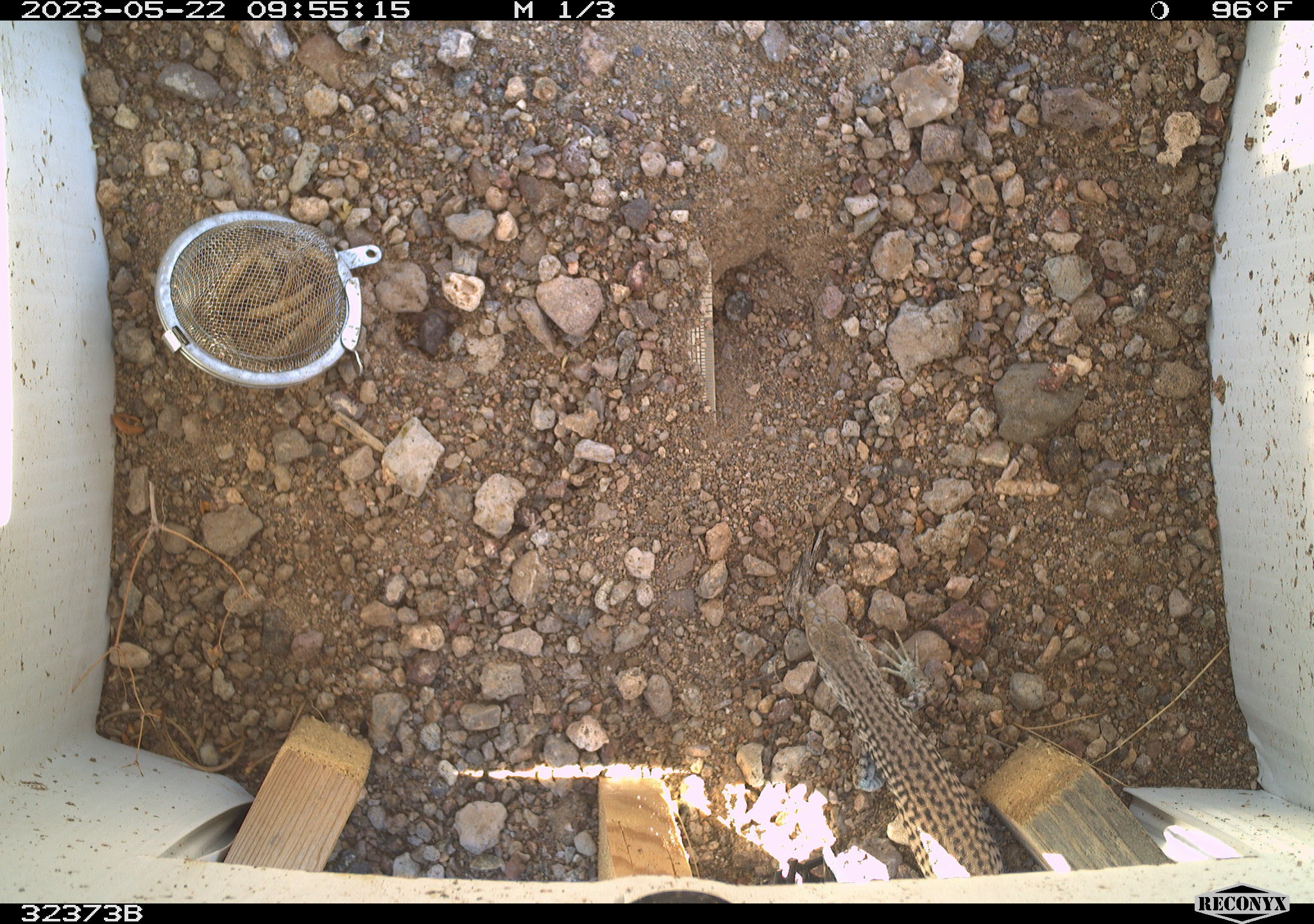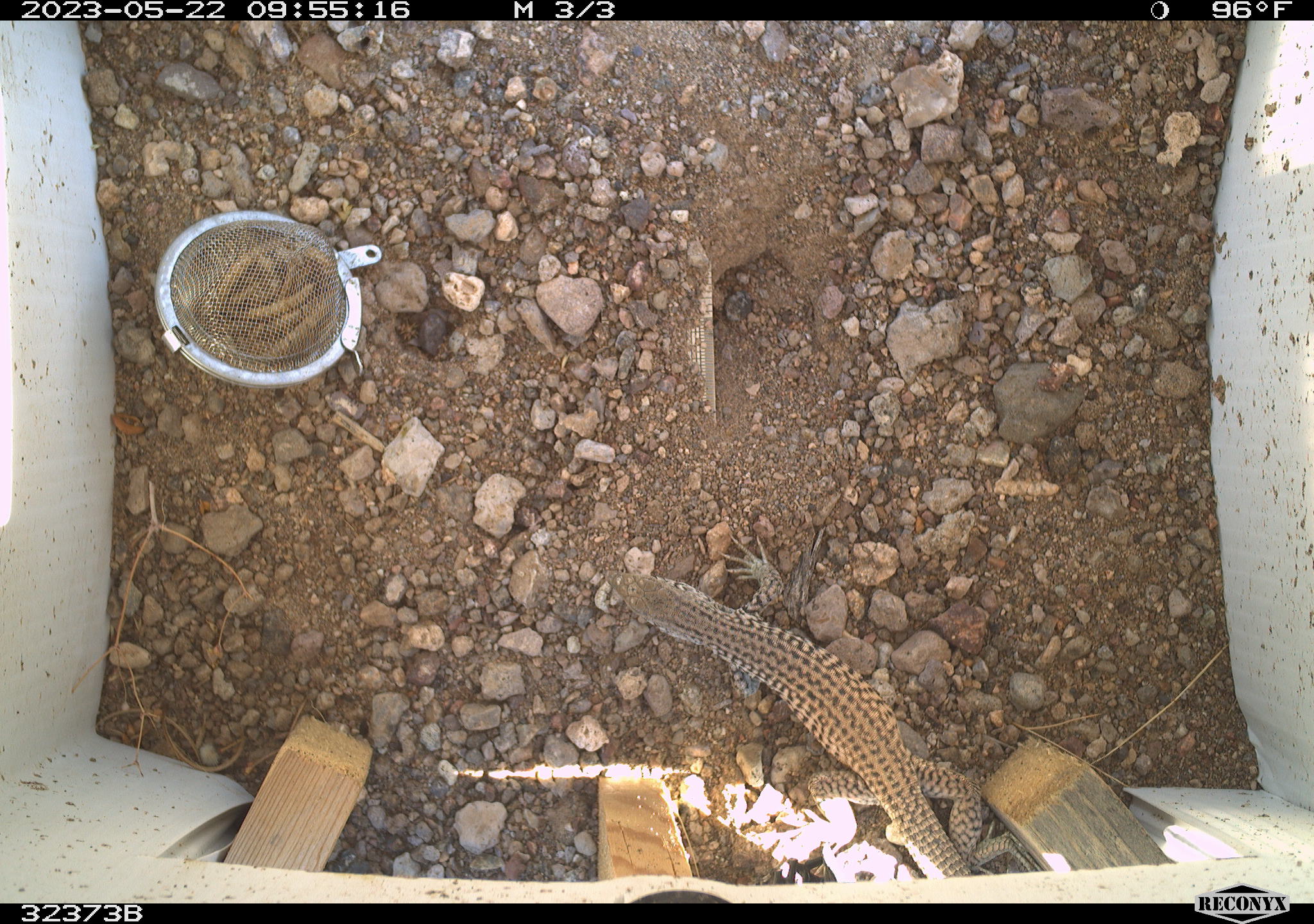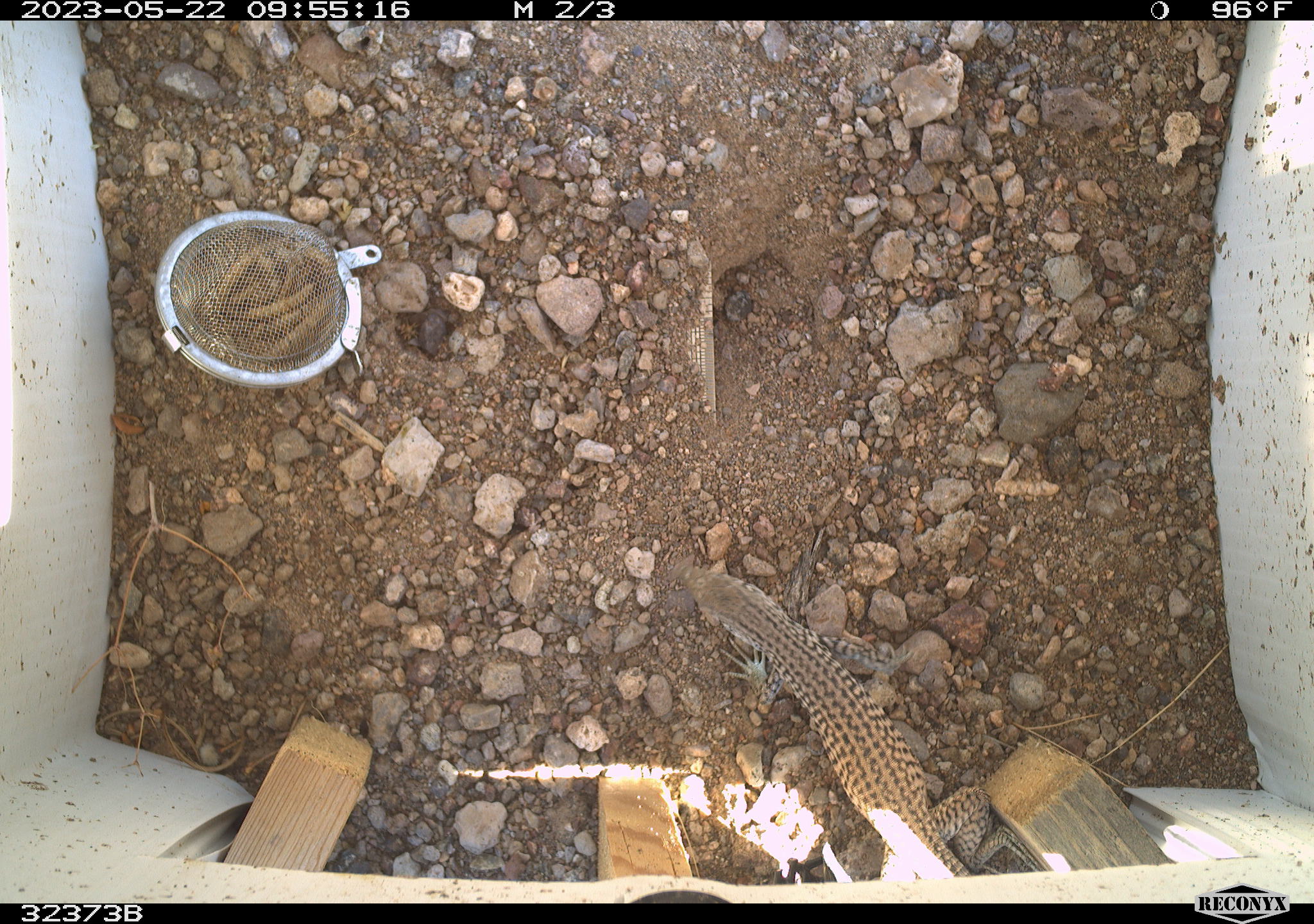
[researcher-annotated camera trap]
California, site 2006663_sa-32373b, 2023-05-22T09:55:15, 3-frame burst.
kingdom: Animalia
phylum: Chordata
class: Reptilia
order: Squamata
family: Teiidae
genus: Aspidoscelis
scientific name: Aspidoscelis tigris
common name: western whiptail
Western whiptail (Aspidoscelis tigris).